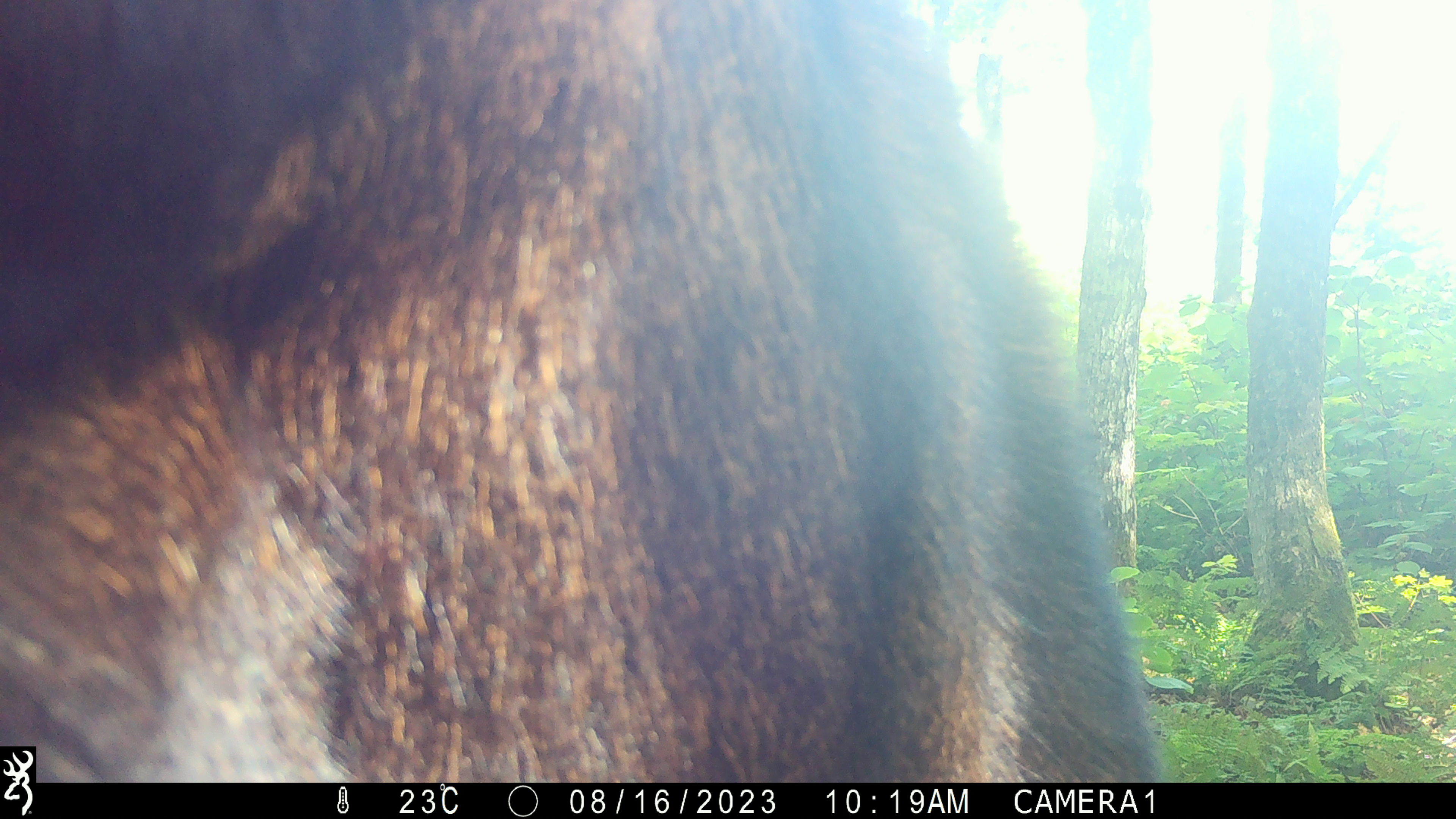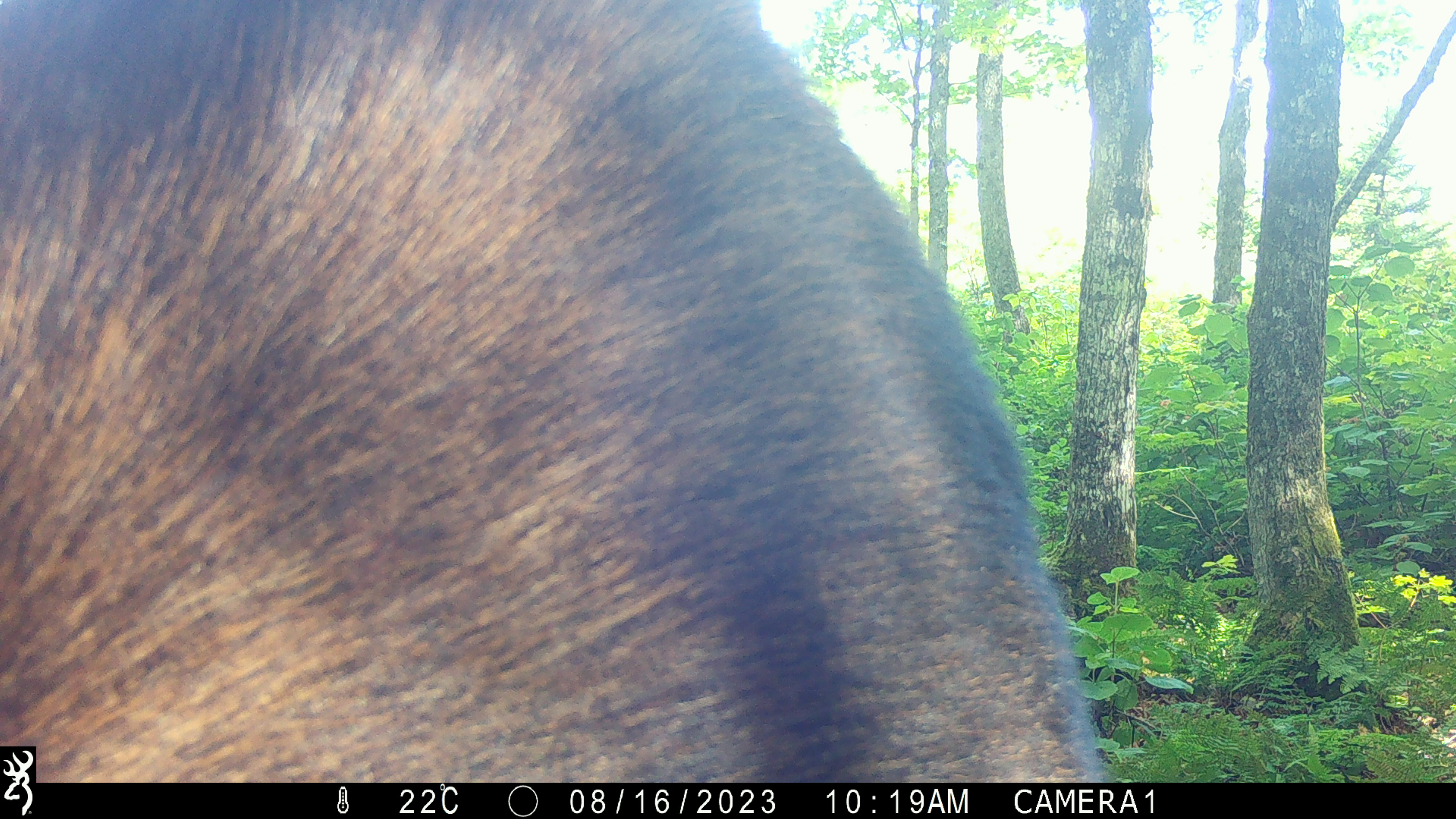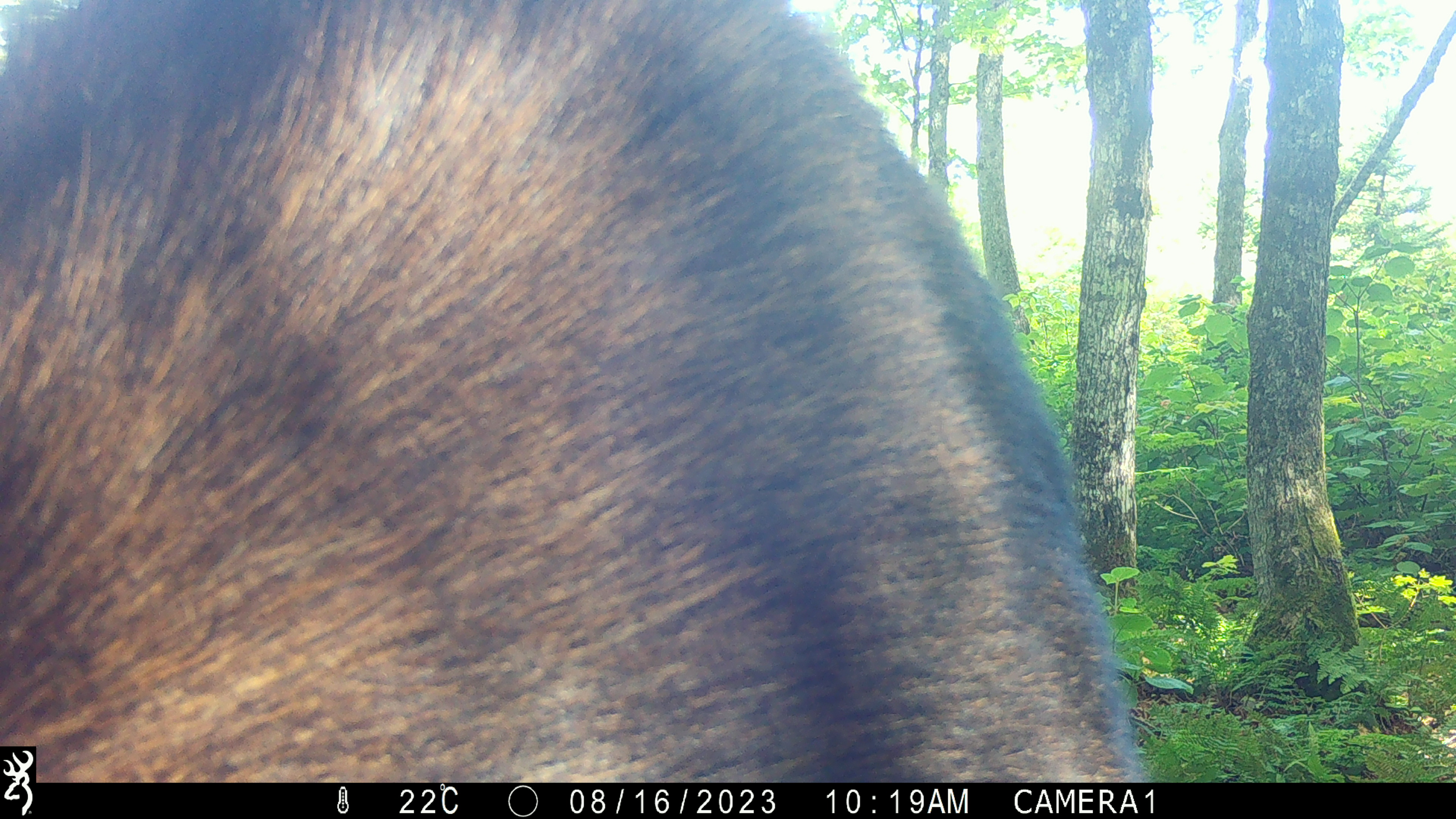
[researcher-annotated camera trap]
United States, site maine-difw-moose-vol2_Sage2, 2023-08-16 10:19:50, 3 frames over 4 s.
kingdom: Animalia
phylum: Chordata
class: Mammalia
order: Artiodactyla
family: Cervidae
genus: Alces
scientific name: Alces alces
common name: moose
Moose (Alces alces).